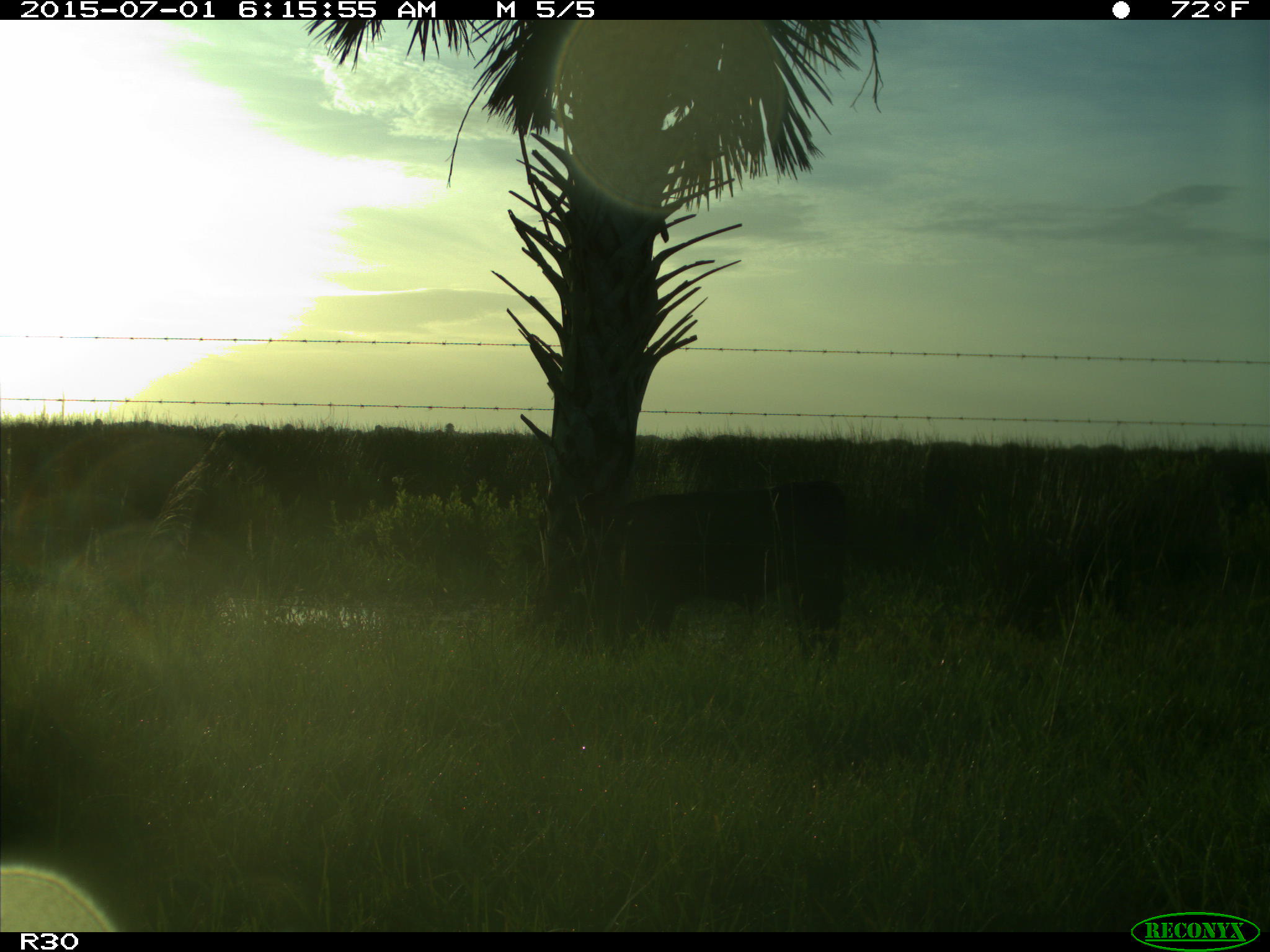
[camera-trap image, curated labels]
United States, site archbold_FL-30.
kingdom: Animalia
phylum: Chordata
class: Mammalia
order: Artiodactyla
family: Bovidae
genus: Bos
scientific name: Bos taurus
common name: domestic cow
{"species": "Bos taurus (domestic cow)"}